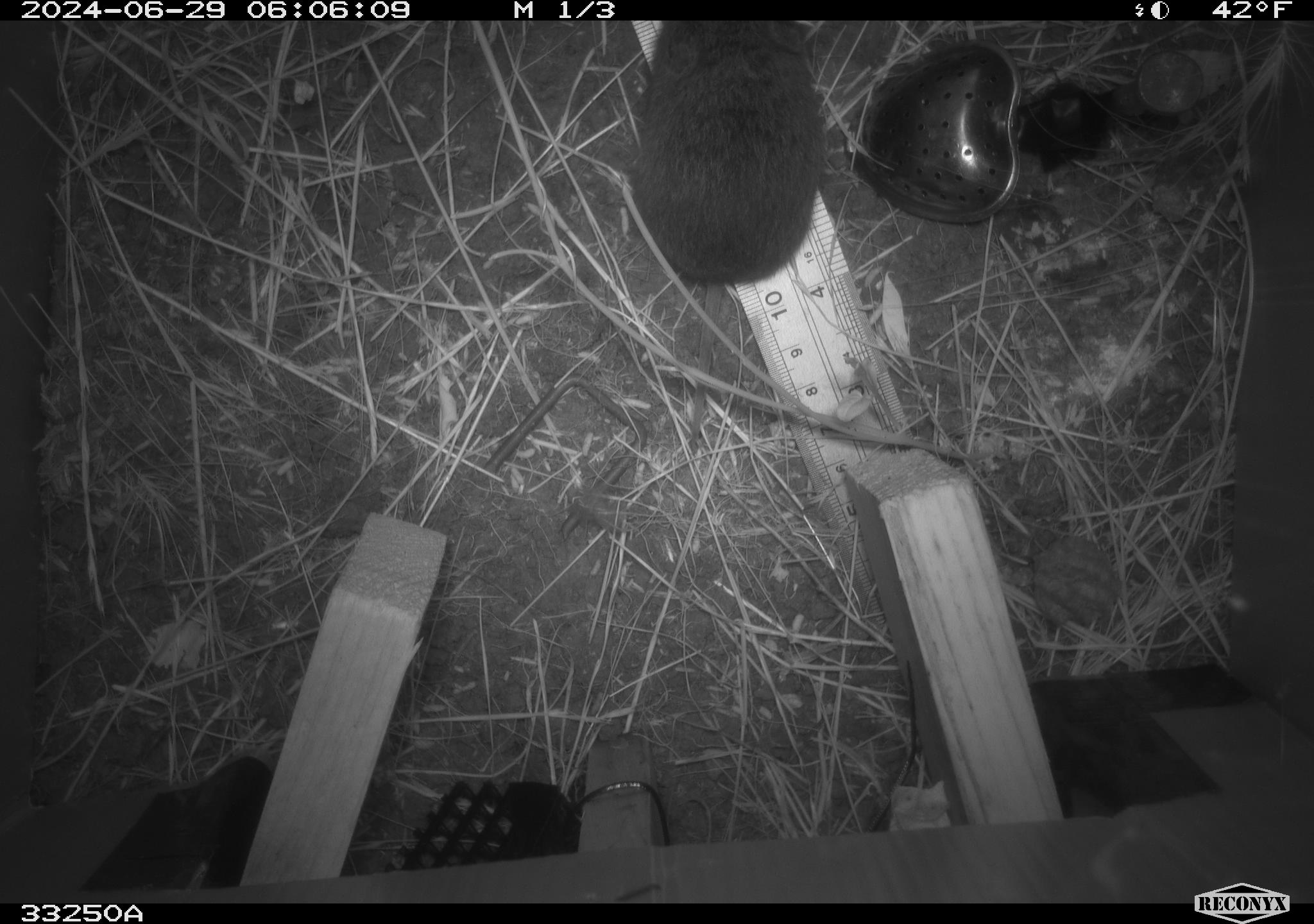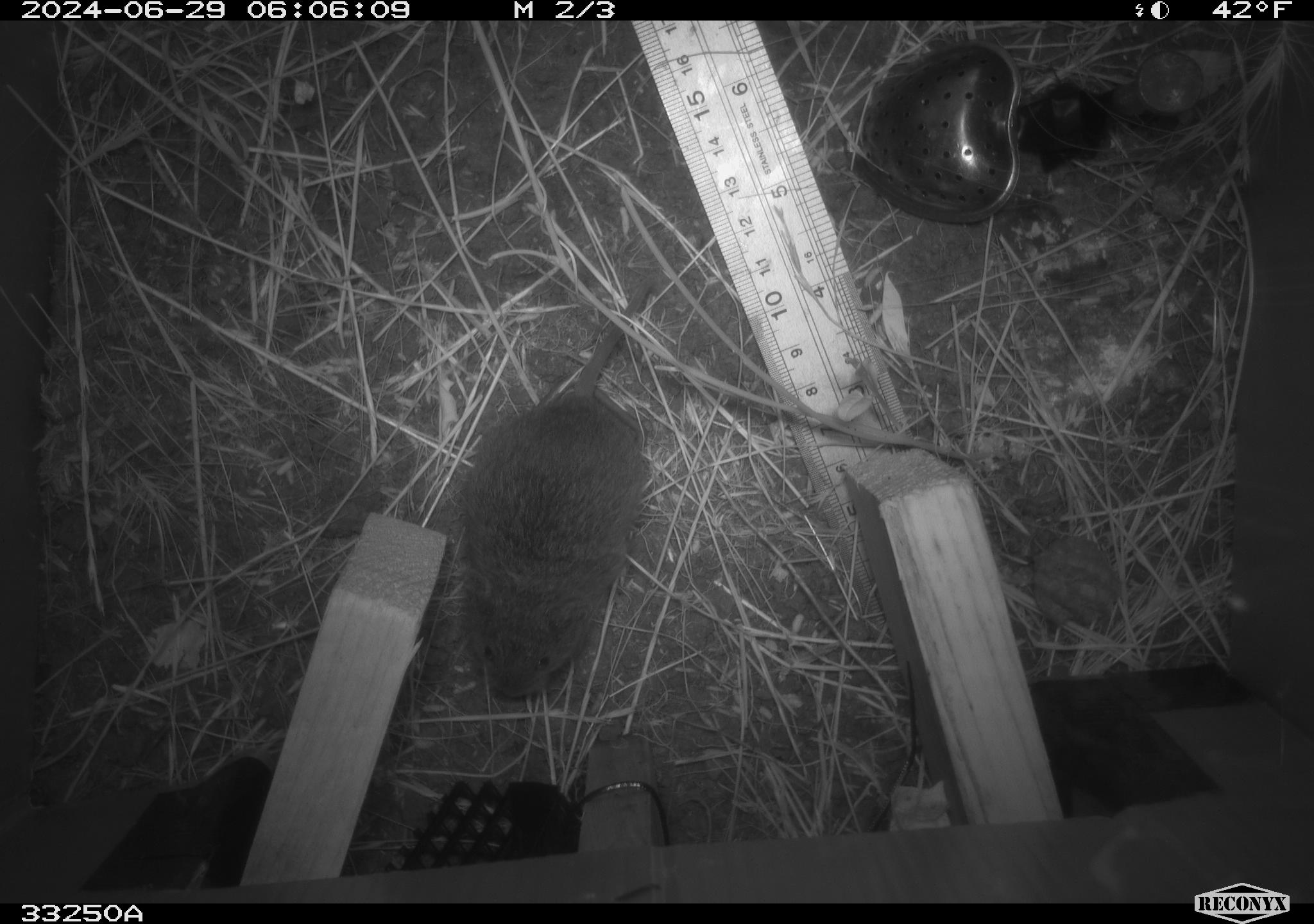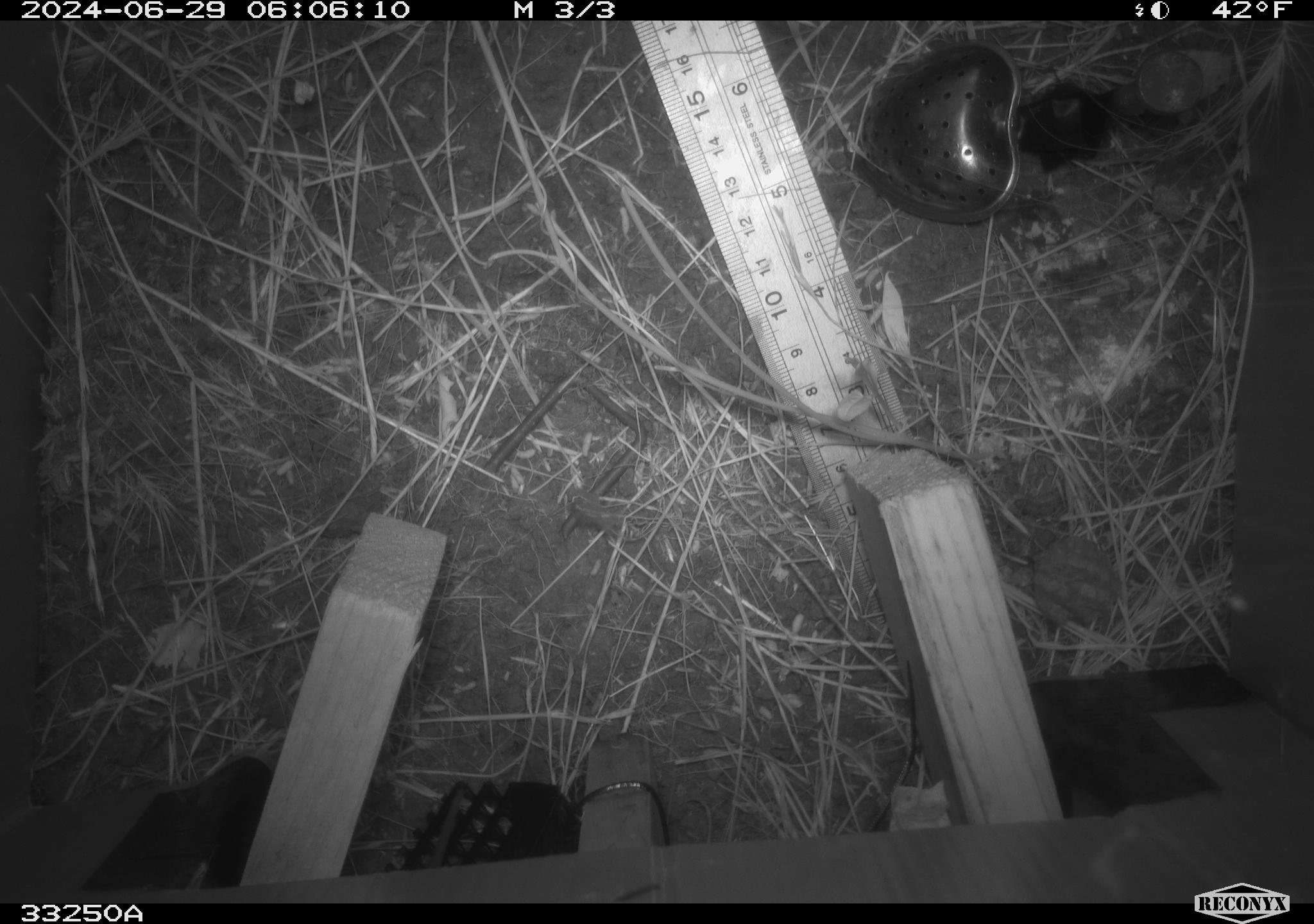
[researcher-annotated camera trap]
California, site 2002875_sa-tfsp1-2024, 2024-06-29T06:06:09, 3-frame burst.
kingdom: Animalia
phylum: Chordata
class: Mammalia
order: Rodentia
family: Cricetidae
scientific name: Arvicolinae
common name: voles, lemmings, and muskrats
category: arvicolinae subfamily